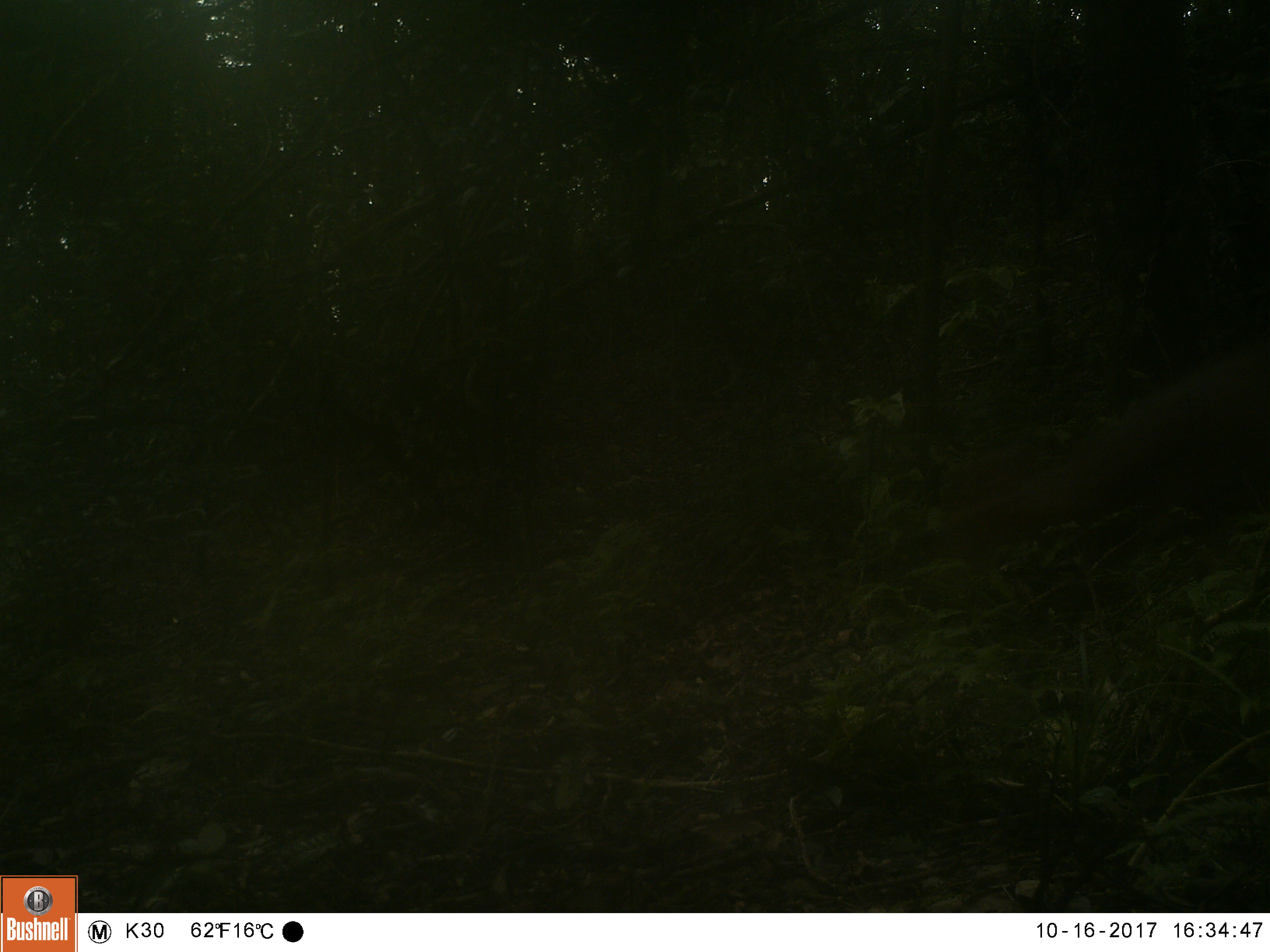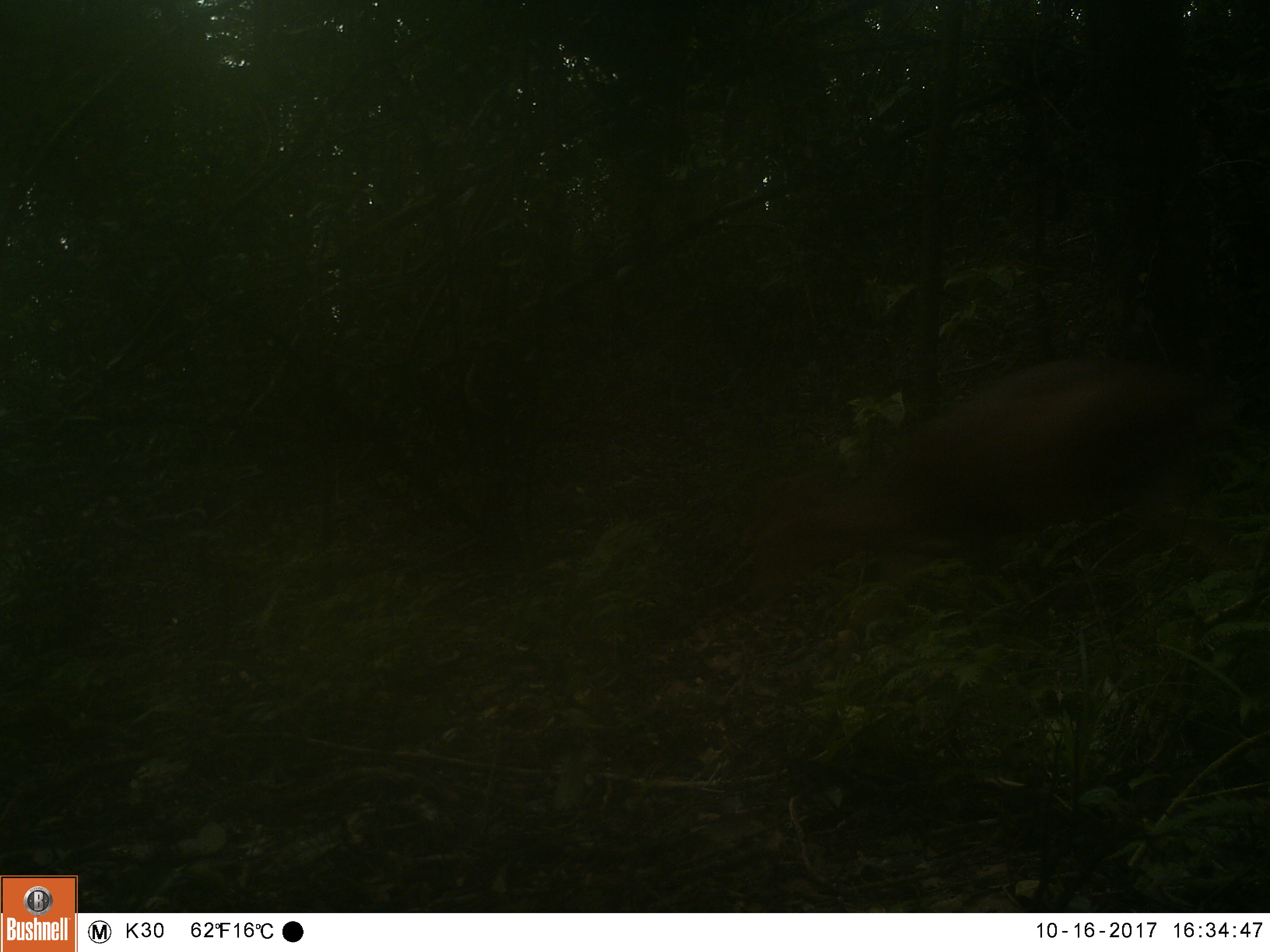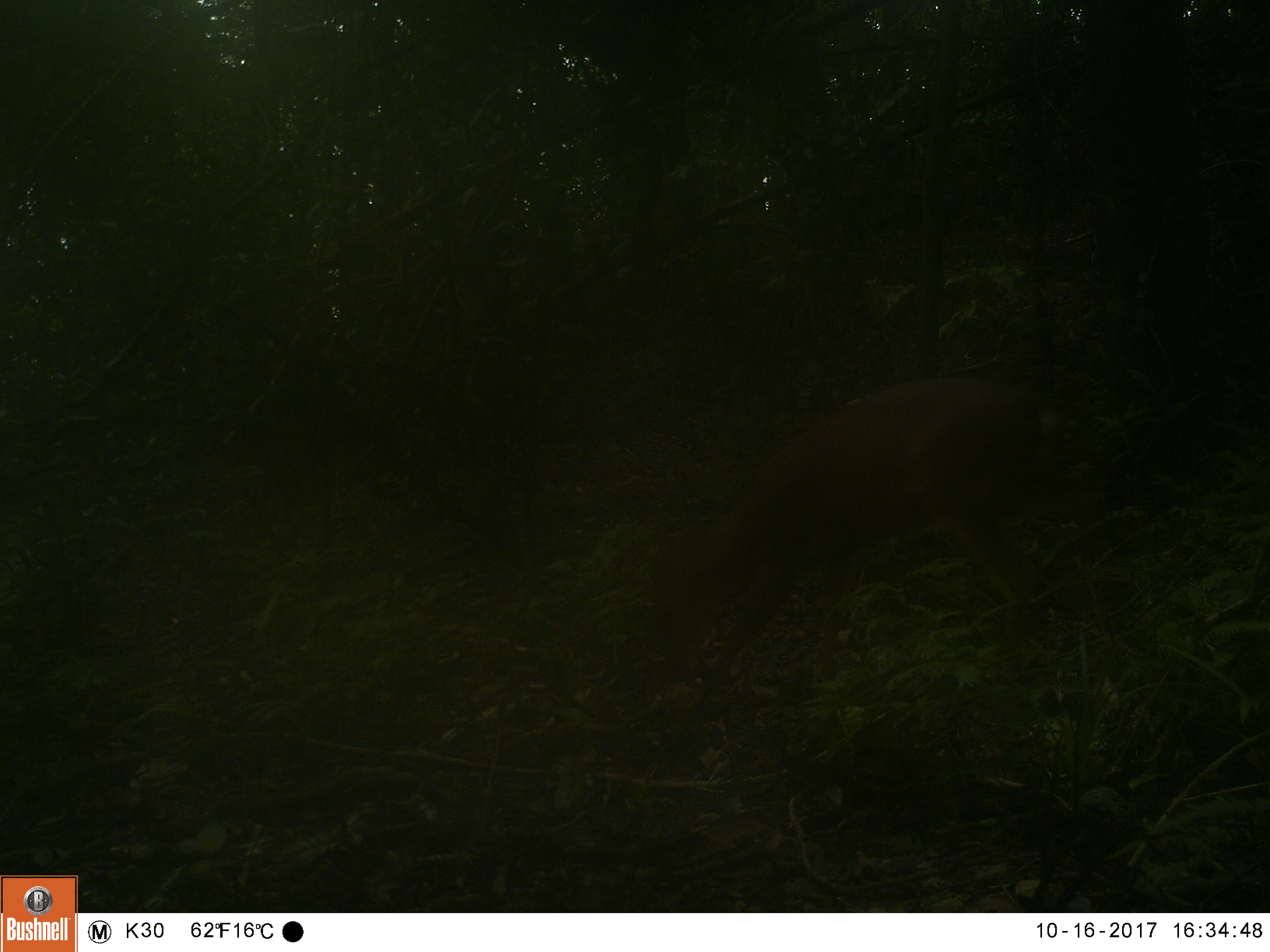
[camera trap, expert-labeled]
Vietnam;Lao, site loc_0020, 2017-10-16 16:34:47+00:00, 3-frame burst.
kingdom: Animalia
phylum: Chordata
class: Mammalia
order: Artiodactyla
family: Cervidae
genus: Muntiacus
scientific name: Muntiacus vuquangensis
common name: large-antlered muntjac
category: large antlered muntjac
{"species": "large antlered muntjac (large-antlered muntjac) (Muntiacus vuquangensis)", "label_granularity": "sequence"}